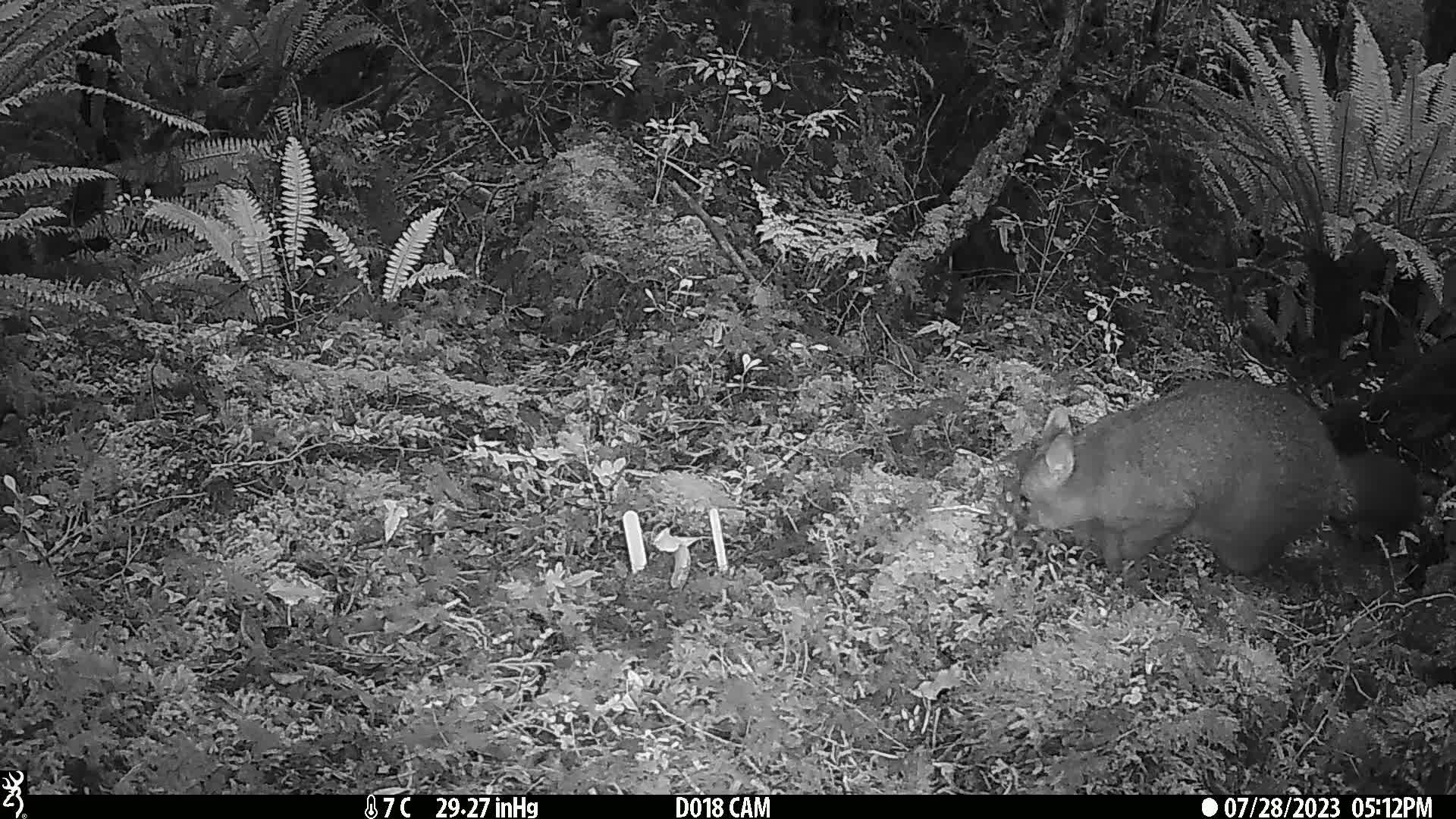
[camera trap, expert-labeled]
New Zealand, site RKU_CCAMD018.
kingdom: Animalia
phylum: Chordata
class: Mammalia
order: Diprotodontia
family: Phalangeridae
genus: Trichosurus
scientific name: Trichosurus vulpecula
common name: common brushtail possum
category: possum